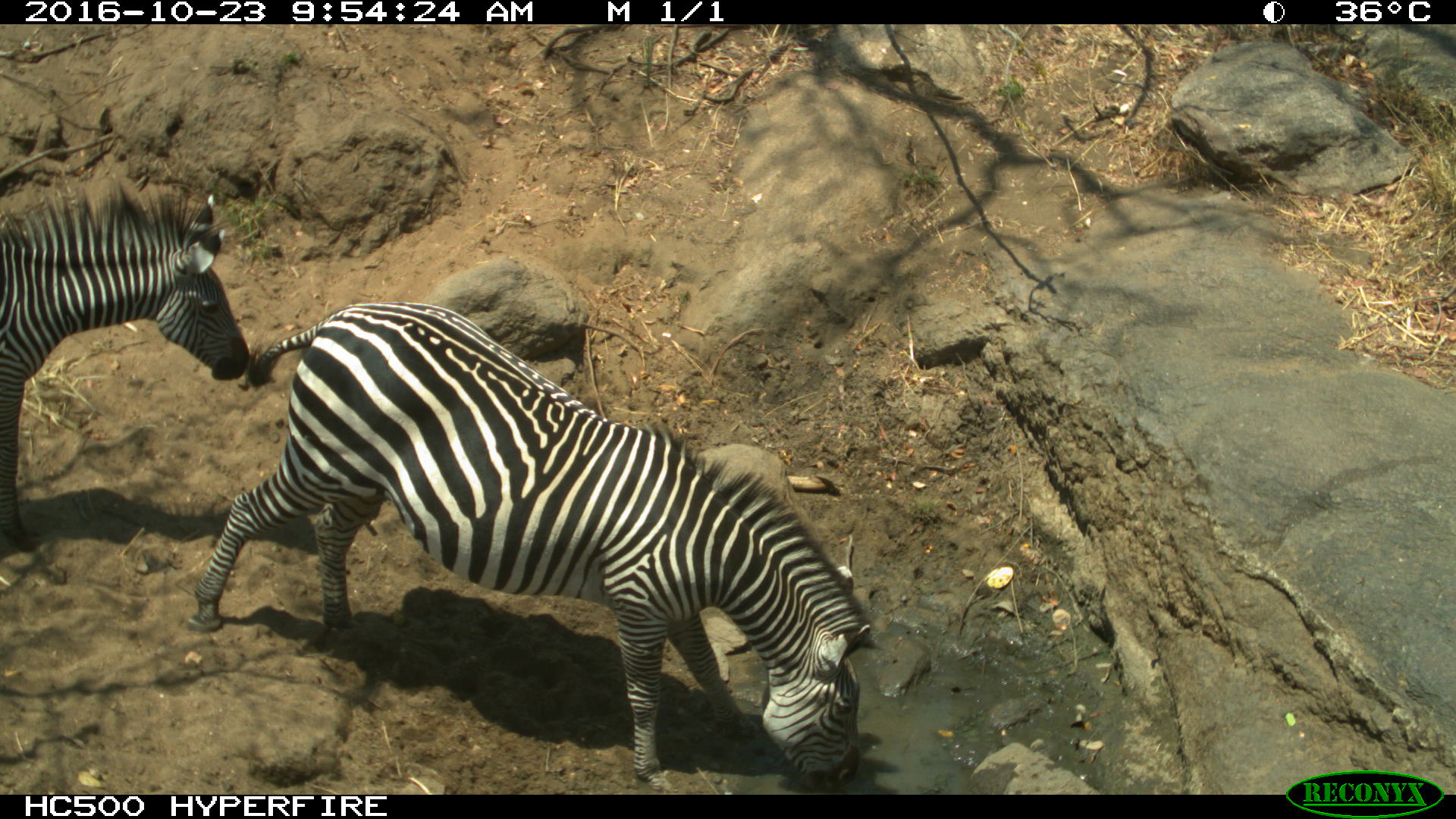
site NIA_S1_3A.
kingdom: Animalia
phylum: Chordata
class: Mammalia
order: Perissodactyla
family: Equidae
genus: Equus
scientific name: Equus quagga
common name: plains zebra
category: zebraplains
Zebraplains (plains zebra) (Equus quagga), count 2. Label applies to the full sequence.